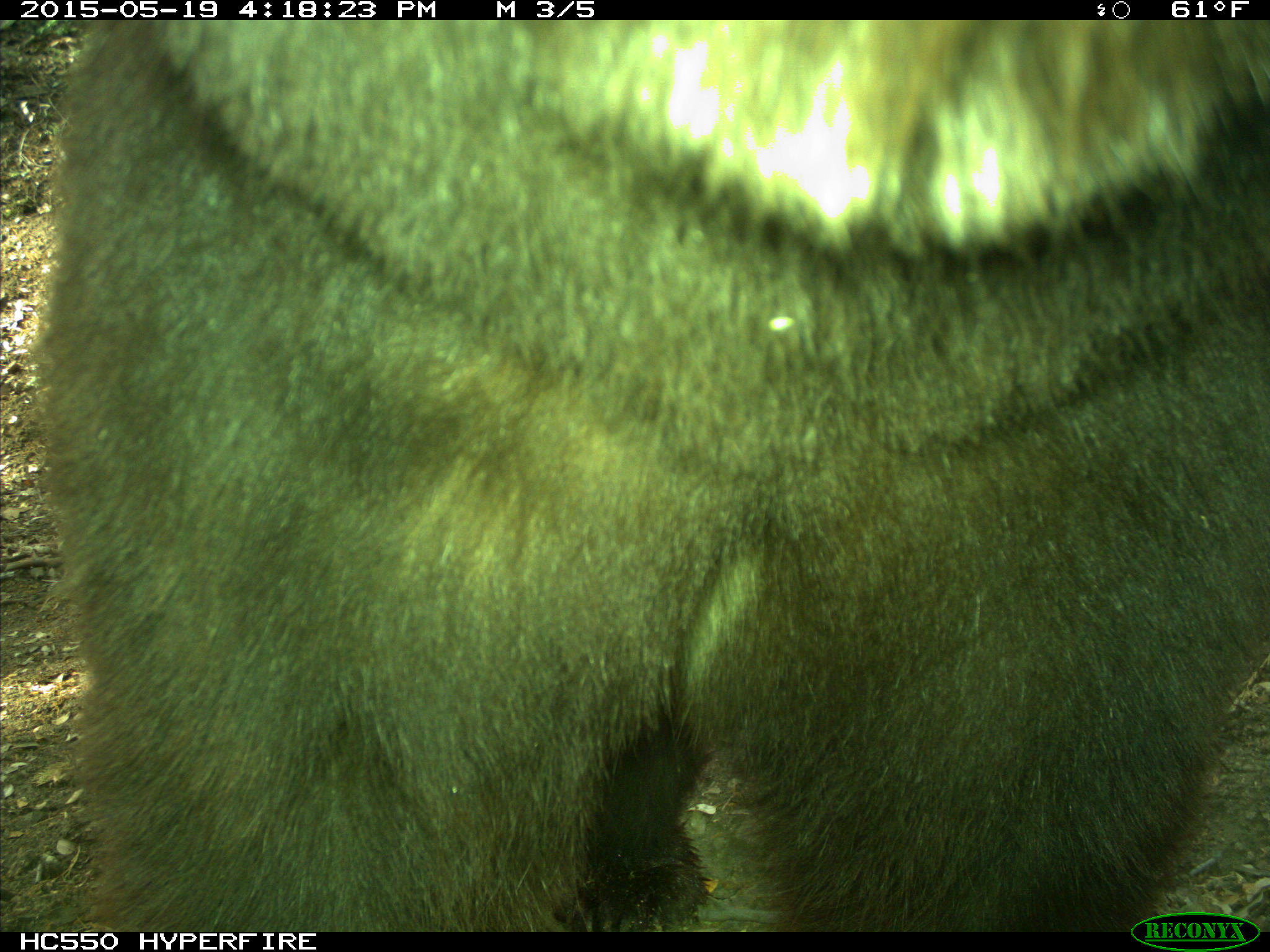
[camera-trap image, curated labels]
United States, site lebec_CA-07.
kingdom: Animalia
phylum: Chordata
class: Mammalia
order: Carnivora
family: Ursidae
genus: Ursus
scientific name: Ursus americanus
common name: american black bear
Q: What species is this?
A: Ursus americanus (american black bear).